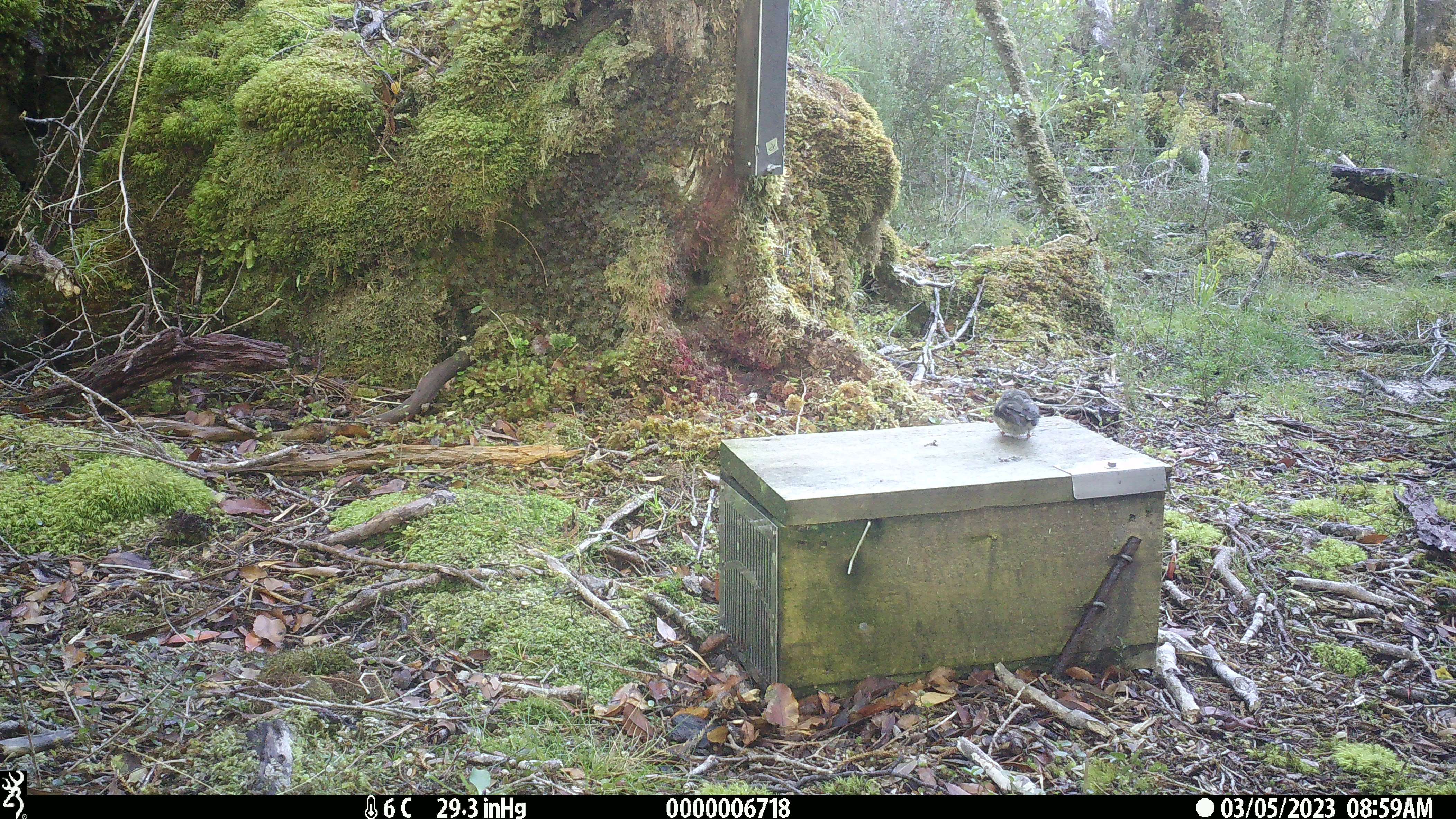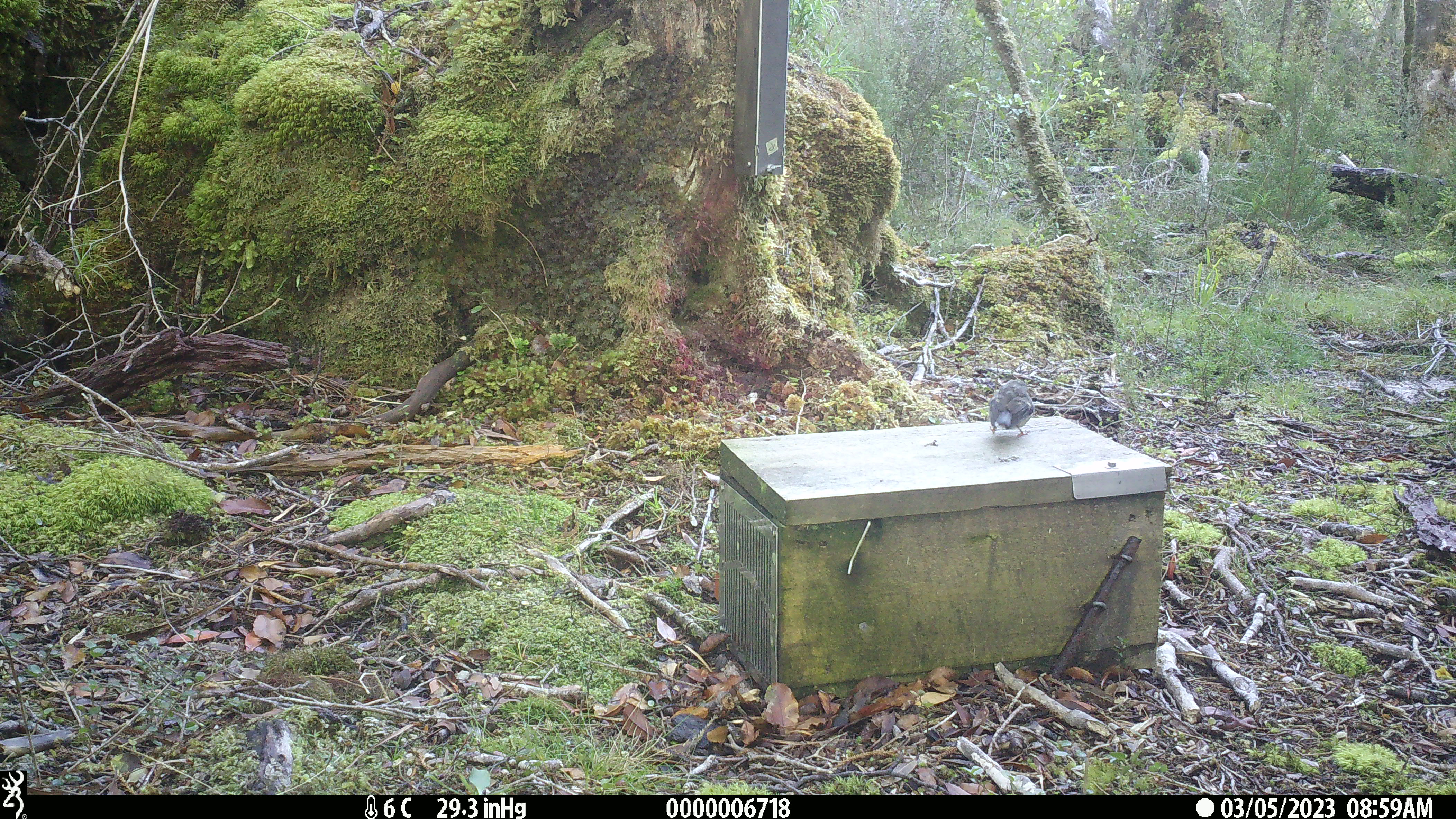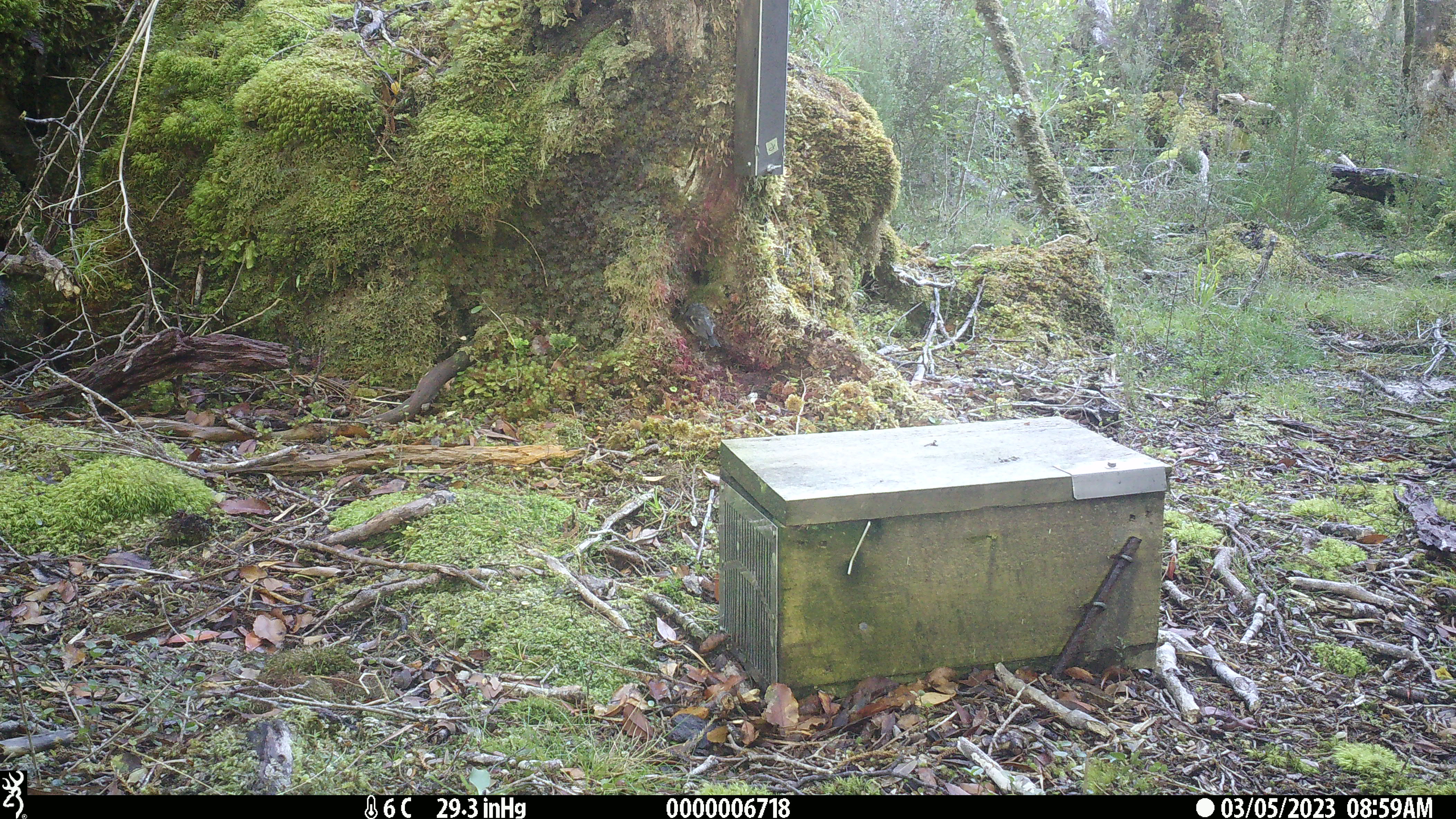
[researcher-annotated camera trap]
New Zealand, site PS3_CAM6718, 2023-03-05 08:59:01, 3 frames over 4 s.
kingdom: Animalia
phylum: Chordata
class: Aves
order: Passeriformes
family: Petroicidae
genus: Petroica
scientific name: Petroica macrocephala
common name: tomtit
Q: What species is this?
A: Tomtit (Petroica macrocephala).